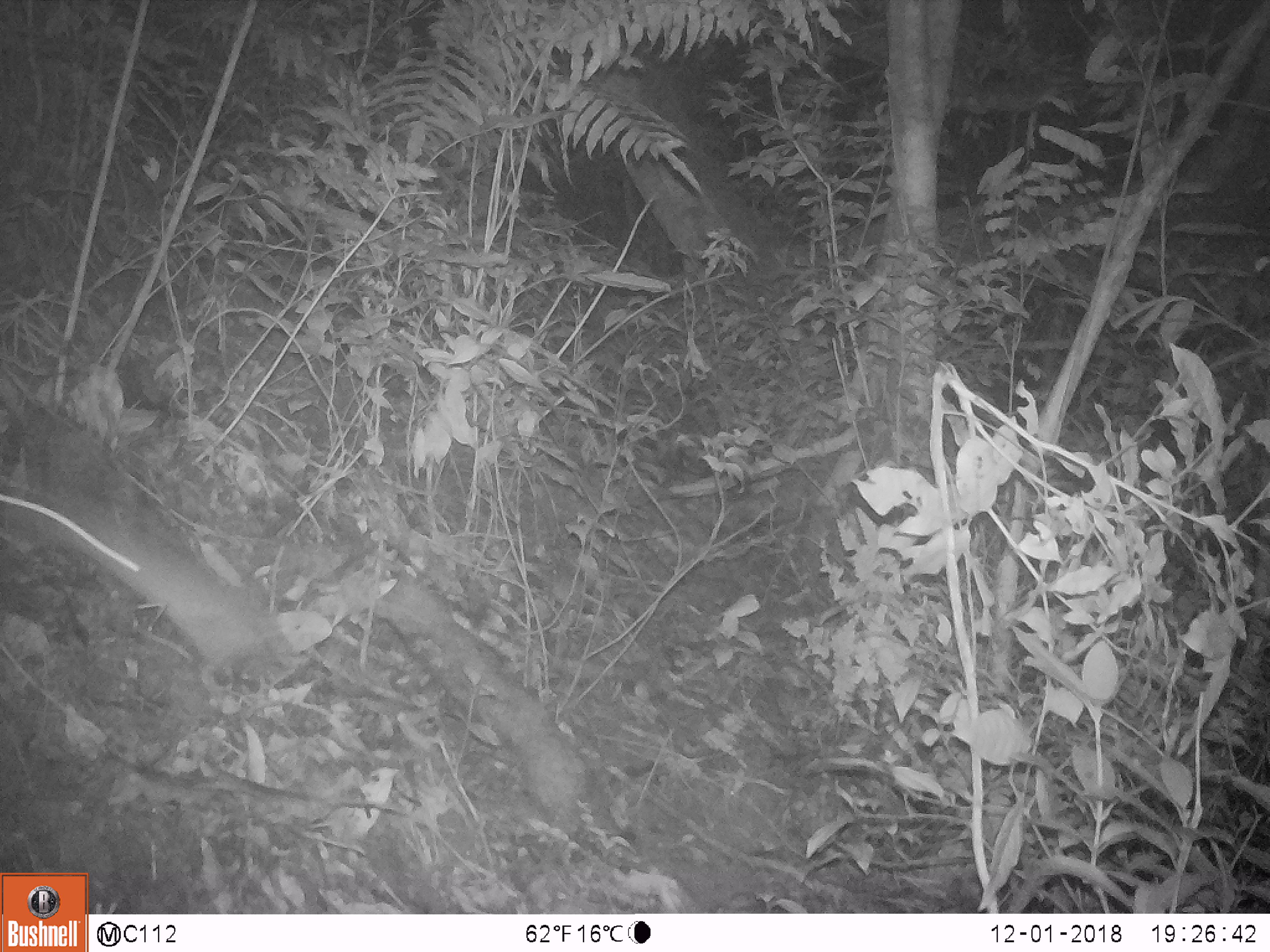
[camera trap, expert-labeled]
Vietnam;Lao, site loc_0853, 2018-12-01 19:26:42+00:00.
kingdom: Animalia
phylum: Chordata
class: Mammalia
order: Rodentia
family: Muridae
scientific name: Muridae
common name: old-world mice and rats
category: unidentified murid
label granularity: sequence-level